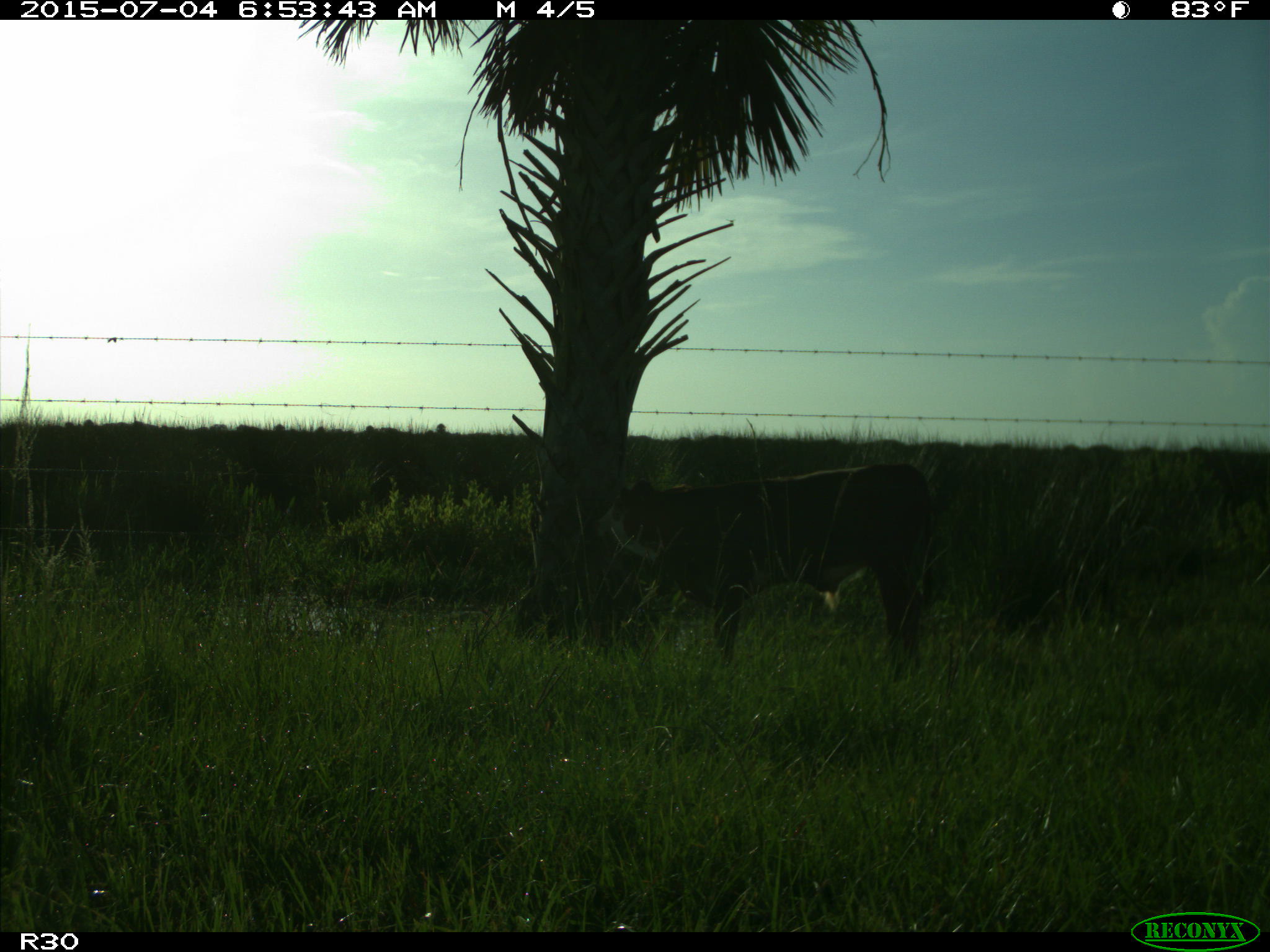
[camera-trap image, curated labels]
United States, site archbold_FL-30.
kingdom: Animalia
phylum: Chordata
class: Mammalia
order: Artiodactyla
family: Bovidae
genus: Bos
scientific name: Bos taurus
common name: domestic cow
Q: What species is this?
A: Bos taurus (domestic cow).